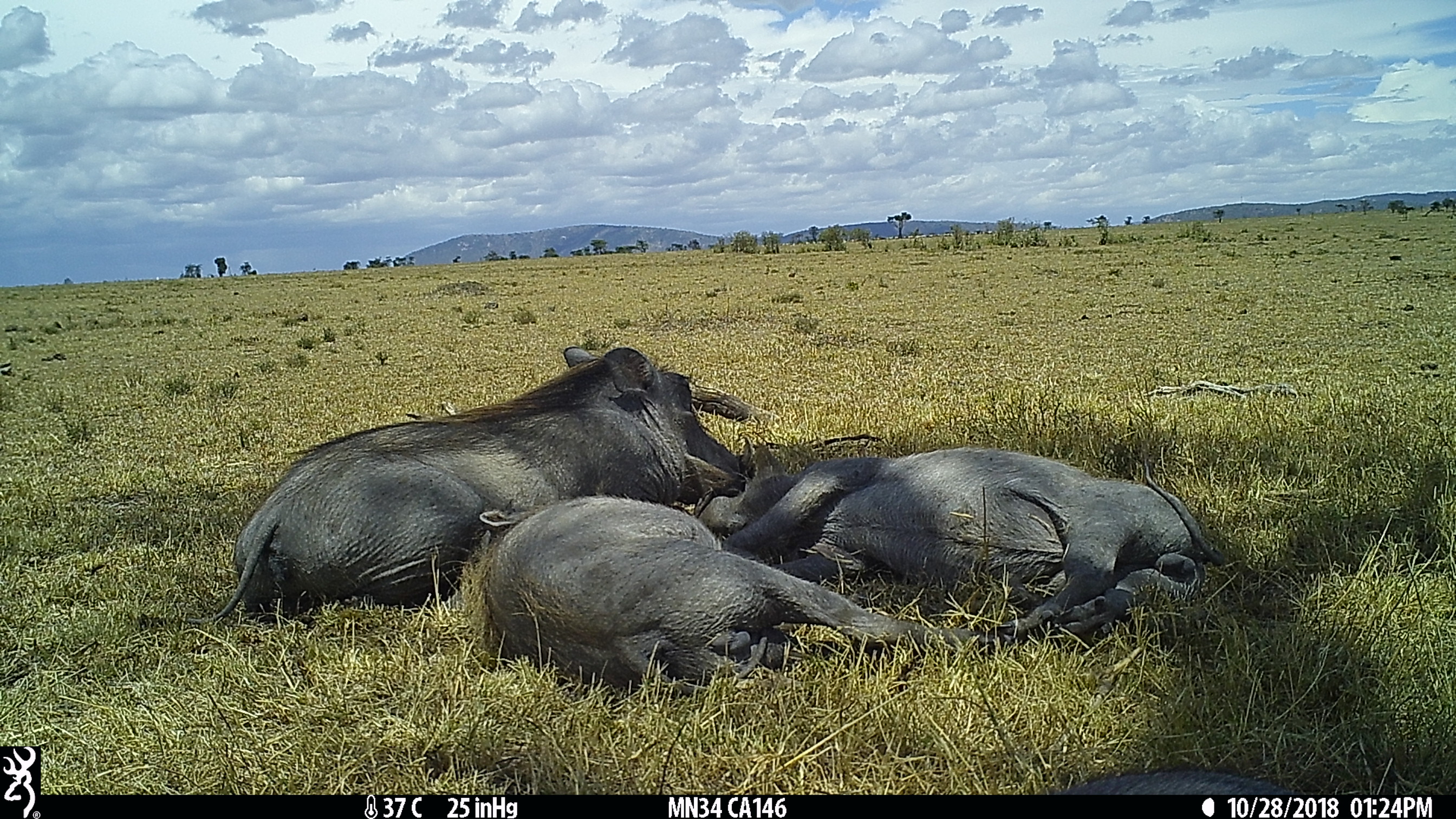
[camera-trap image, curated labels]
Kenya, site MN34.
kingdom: Animalia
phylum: Chordata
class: Mammalia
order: Artiodactyla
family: Suidae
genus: Phacochoerus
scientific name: Phacochoerus africanus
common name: common warthog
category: warthog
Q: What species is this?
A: Warthog (common warthog) (Phacochoerus africanus).